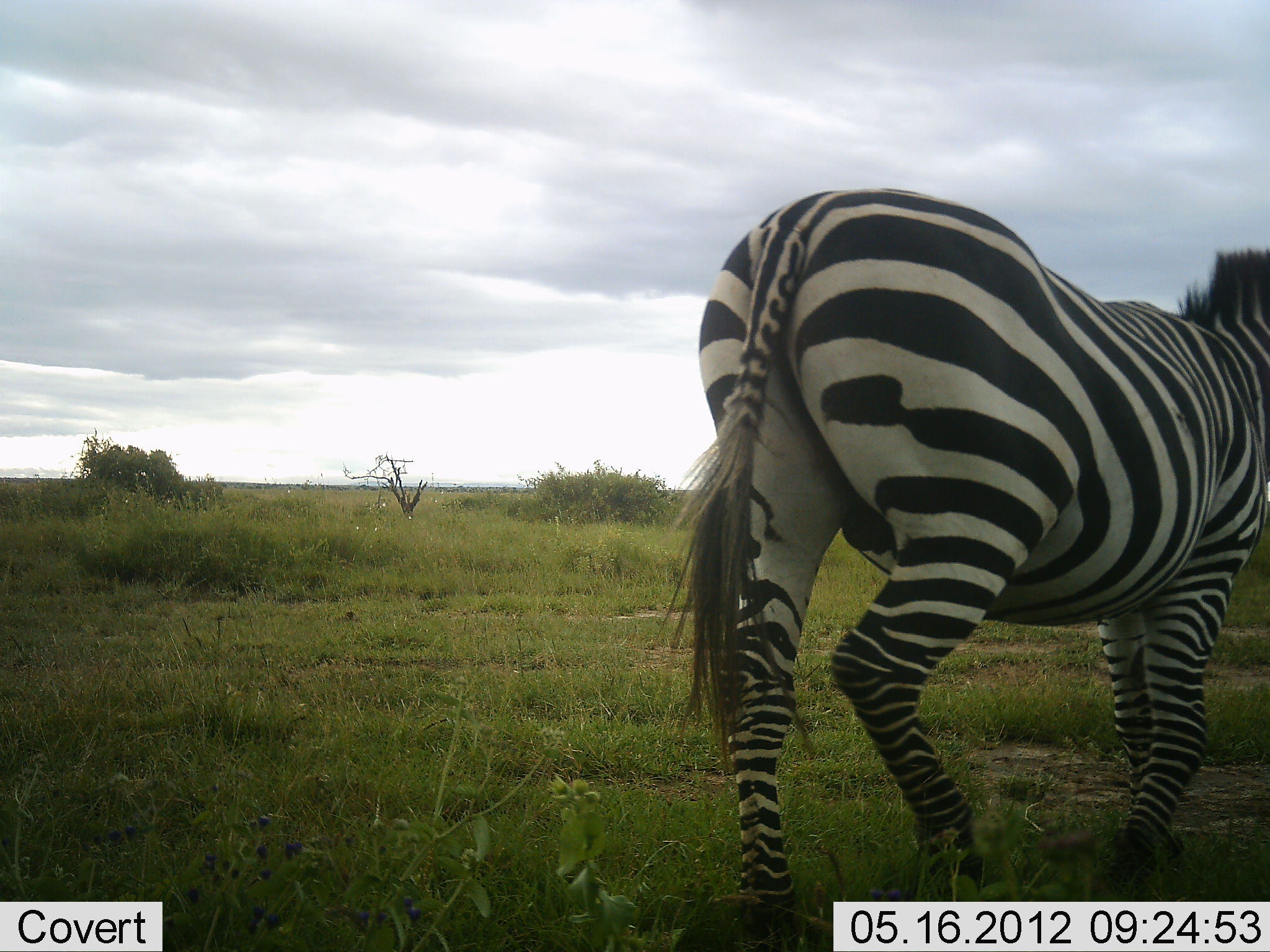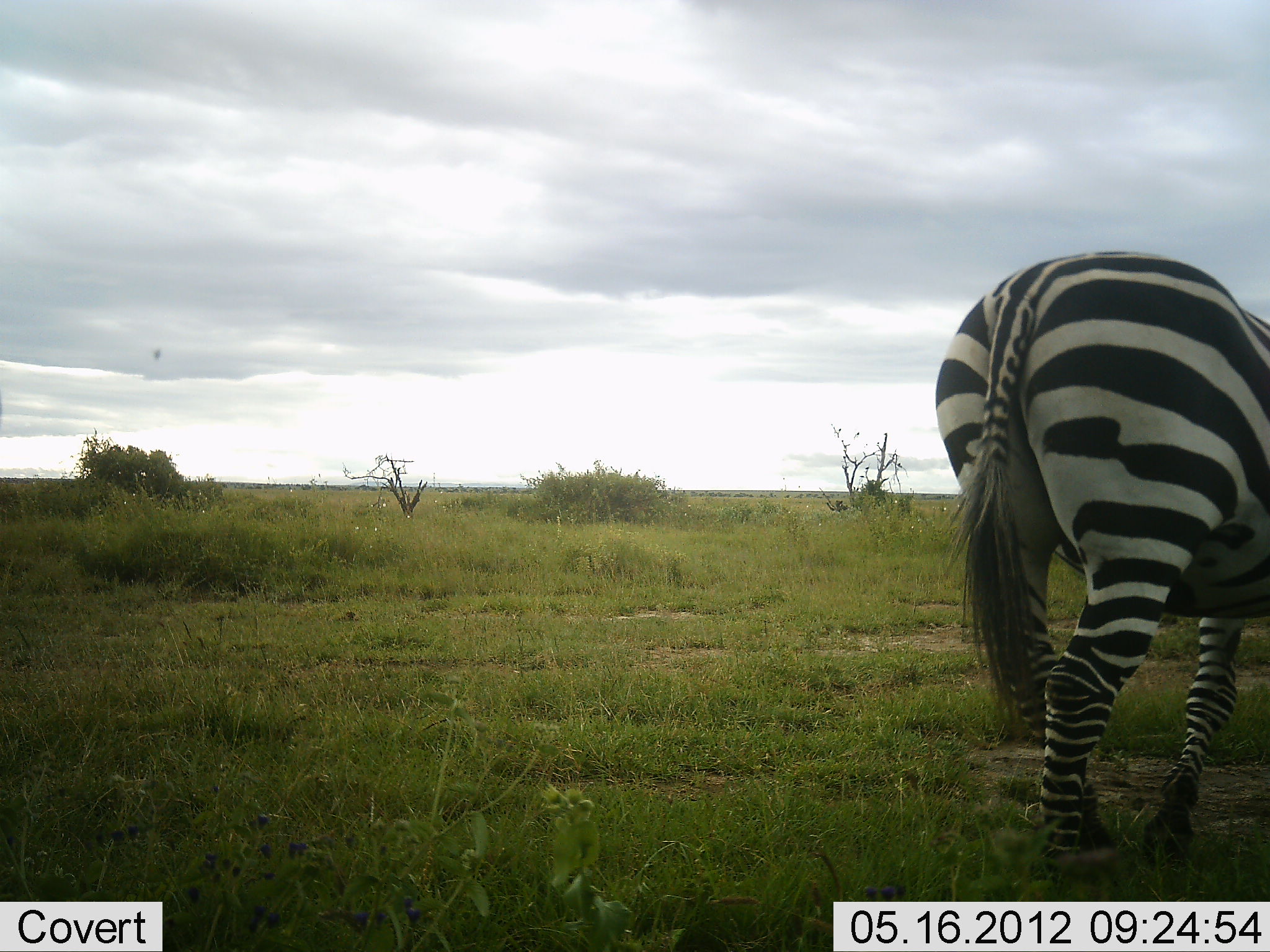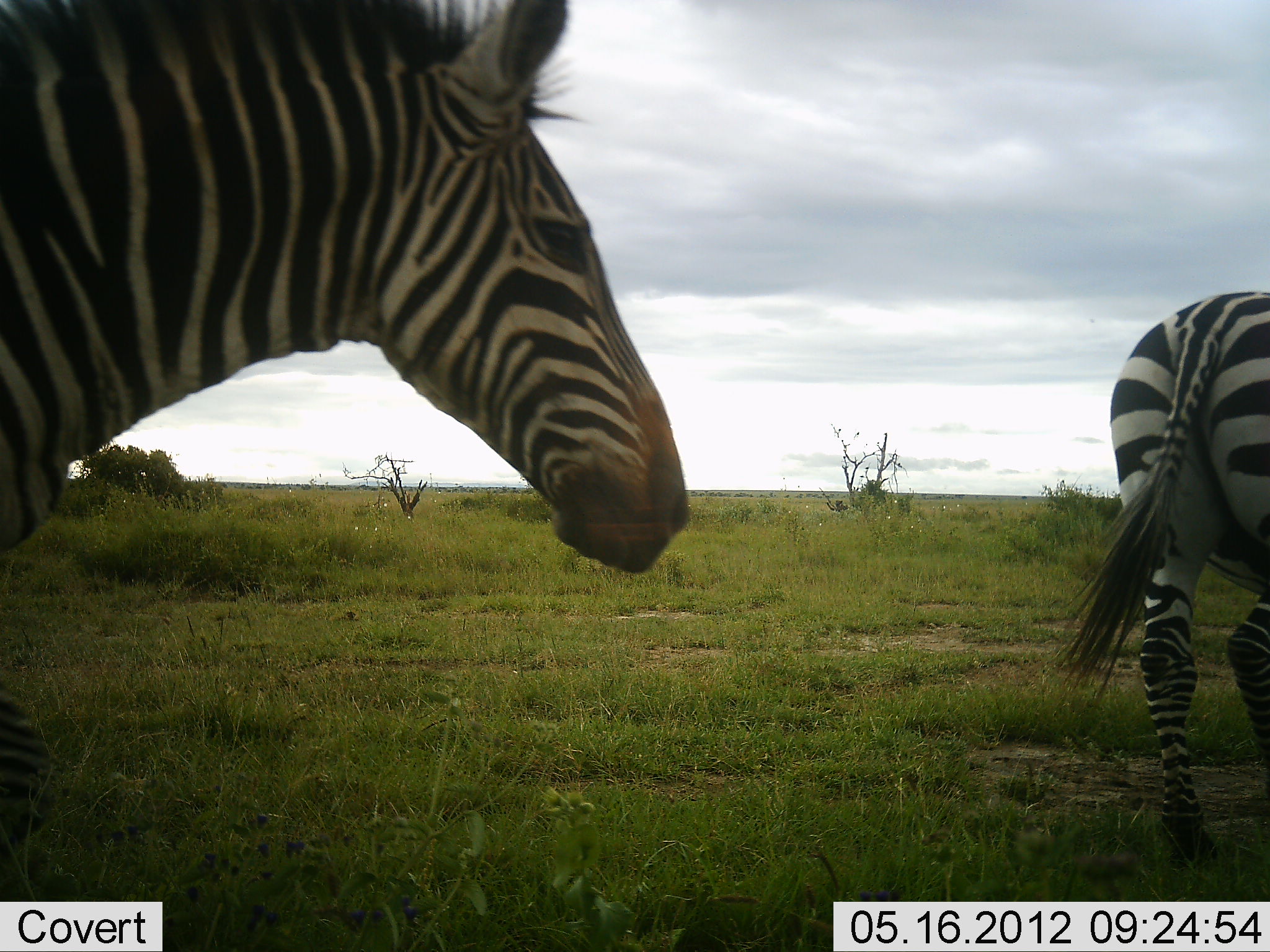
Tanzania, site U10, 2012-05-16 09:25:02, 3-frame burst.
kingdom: Animalia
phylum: Chordata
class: Mammalia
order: Perissodactyla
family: Equidae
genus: Equus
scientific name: Equus quagga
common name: plains zebra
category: zebra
Zebra (plains zebra) (Equus quagga), count 2. Behavior (volunteer vote fractions): standing 0%, resting 0%, moving 100%, interacting 0%. Young present (vote fraction): 0%. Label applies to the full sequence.